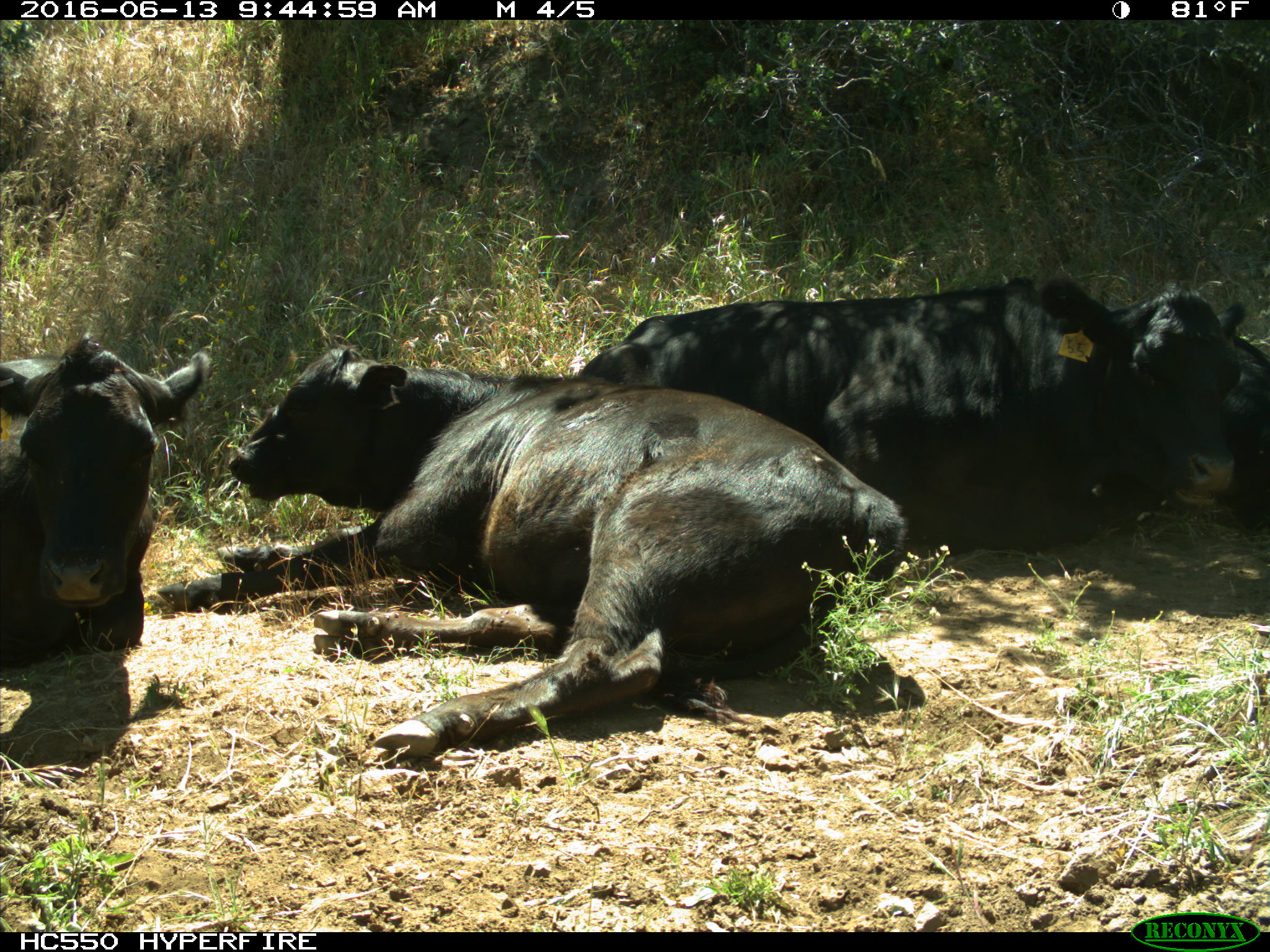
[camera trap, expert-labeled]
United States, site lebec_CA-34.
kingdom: Animalia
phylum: Chordata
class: Mammalia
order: Artiodactyla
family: Bovidae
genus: Bos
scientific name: Bos taurus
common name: domestic cow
Bos taurus (domestic cow).